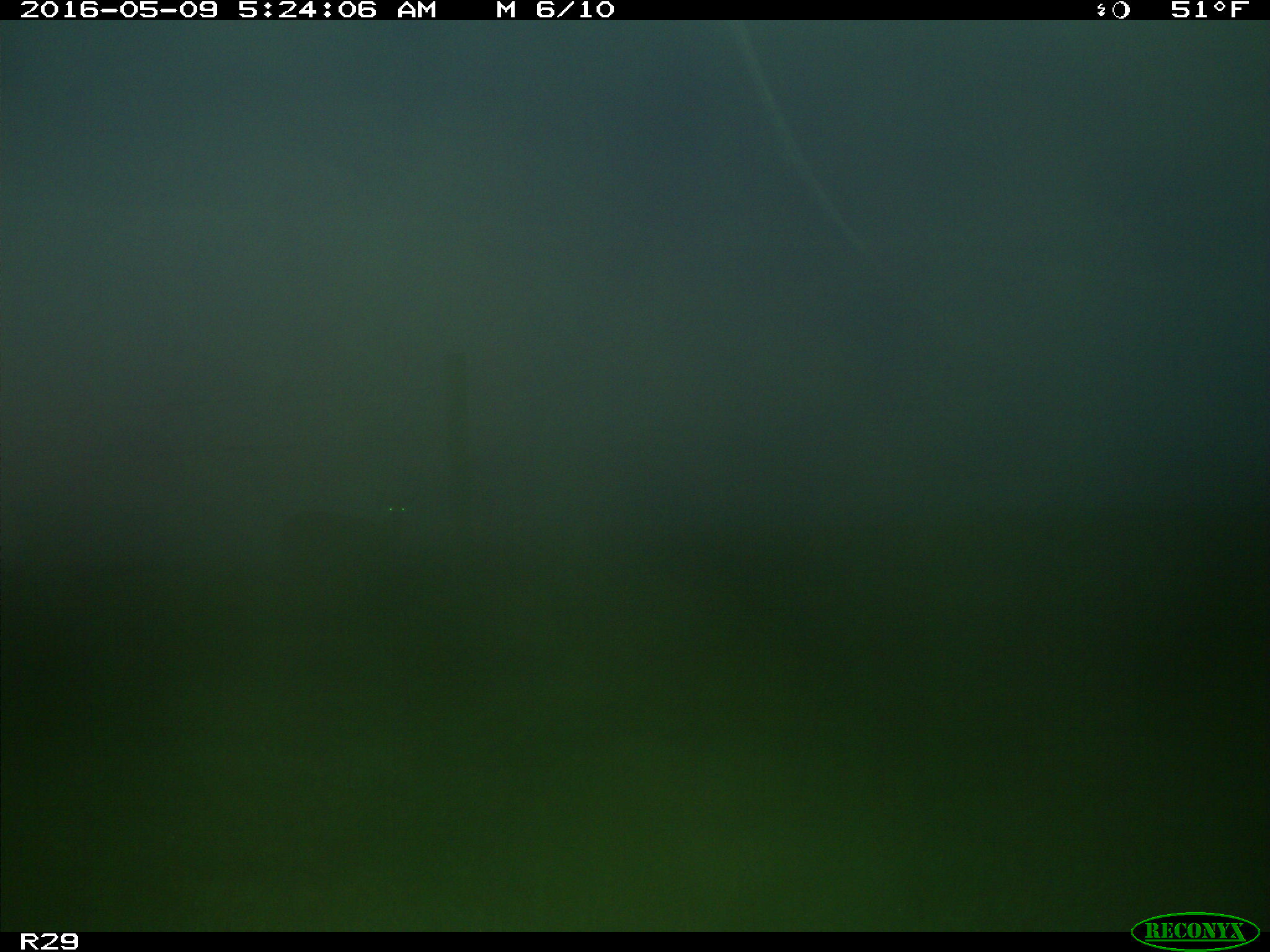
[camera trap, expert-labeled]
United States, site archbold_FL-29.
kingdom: Animalia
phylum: Chordata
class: Mammalia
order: Artiodactyla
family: Cervidae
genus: Odocoileus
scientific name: Odocoileus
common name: deer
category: unidentified deer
Unidentified deer (deer) (Odocoileus).